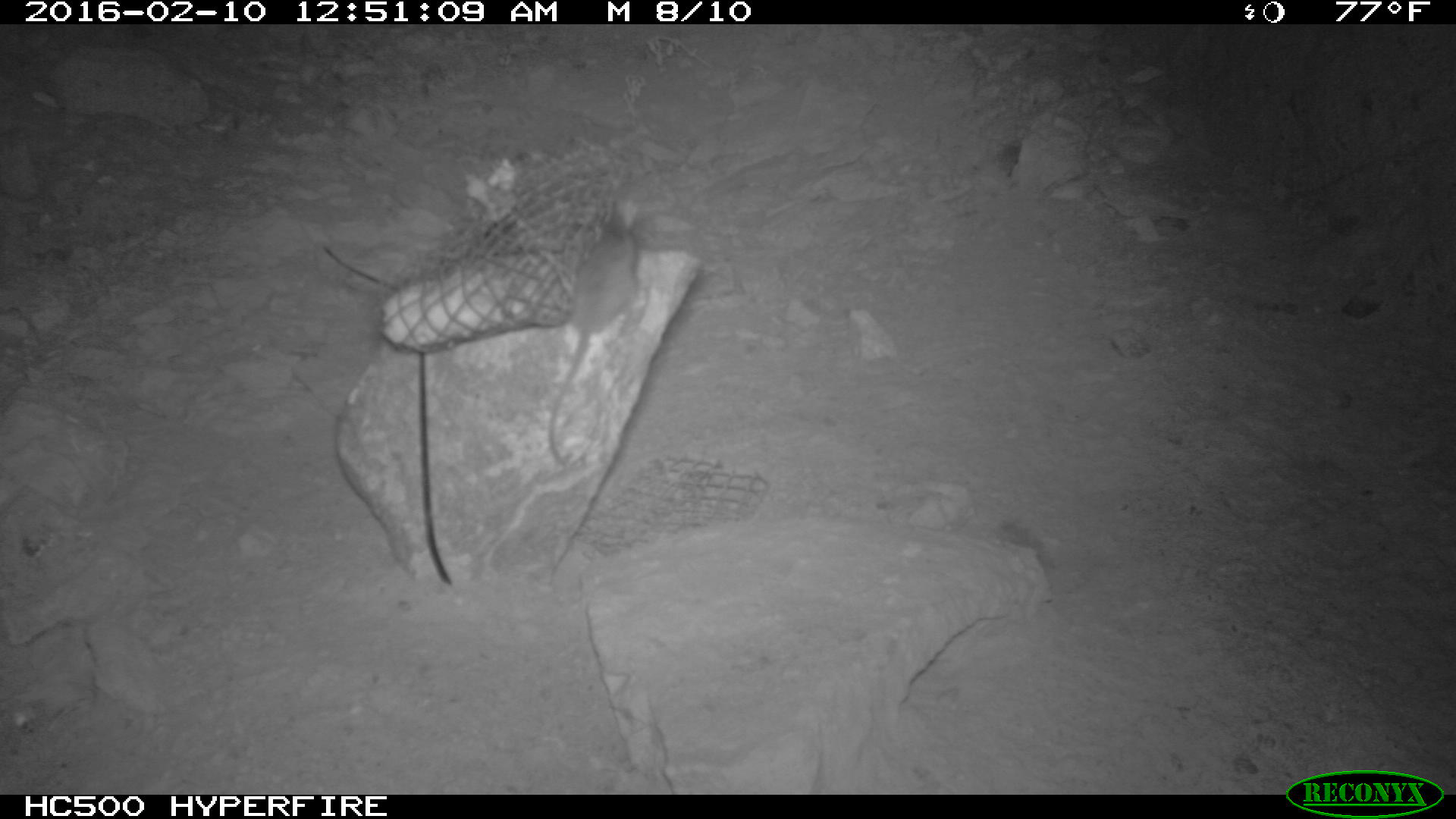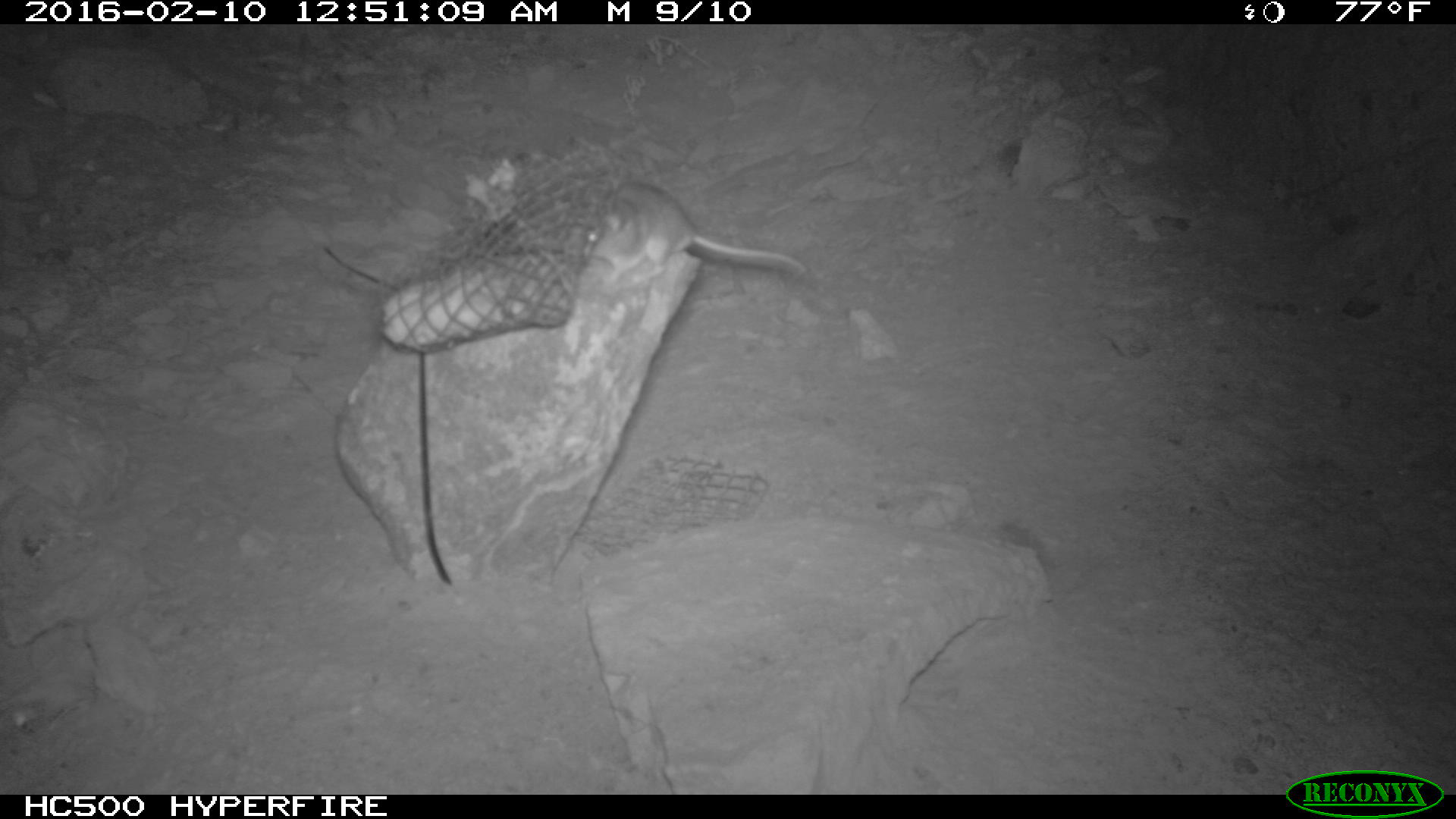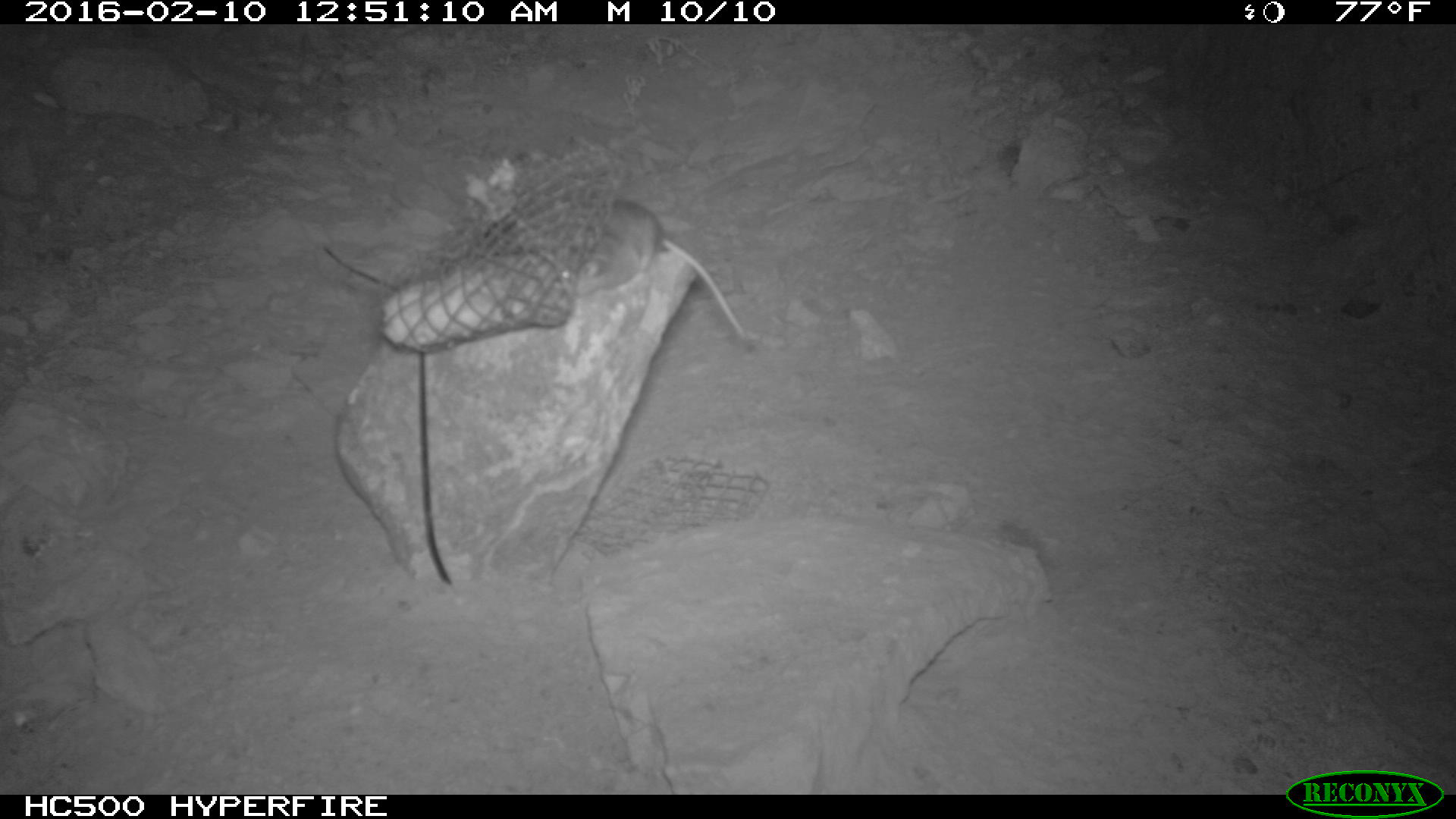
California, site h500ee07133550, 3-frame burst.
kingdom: Animalia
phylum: Chordata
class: Mammalia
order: Rodentia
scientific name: Rodentia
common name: rodent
Rodent (Rodentia).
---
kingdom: Animalia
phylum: Chordata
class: Mammalia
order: Carnivora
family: Canidae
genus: Urocyon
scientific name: Urocyon littoralis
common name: island fox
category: fox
Fox (island fox) (Urocyon littoralis).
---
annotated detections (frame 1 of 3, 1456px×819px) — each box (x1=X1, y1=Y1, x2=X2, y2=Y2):
rodent: (x1=548, y1=209, x2=639, y2=463)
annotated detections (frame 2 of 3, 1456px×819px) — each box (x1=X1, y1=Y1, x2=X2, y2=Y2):
fox: (x1=581, y1=179, x2=805, y2=282)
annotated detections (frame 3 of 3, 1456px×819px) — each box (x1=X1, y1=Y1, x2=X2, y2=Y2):
rodent: (x1=560, y1=199, x2=746, y2=340)